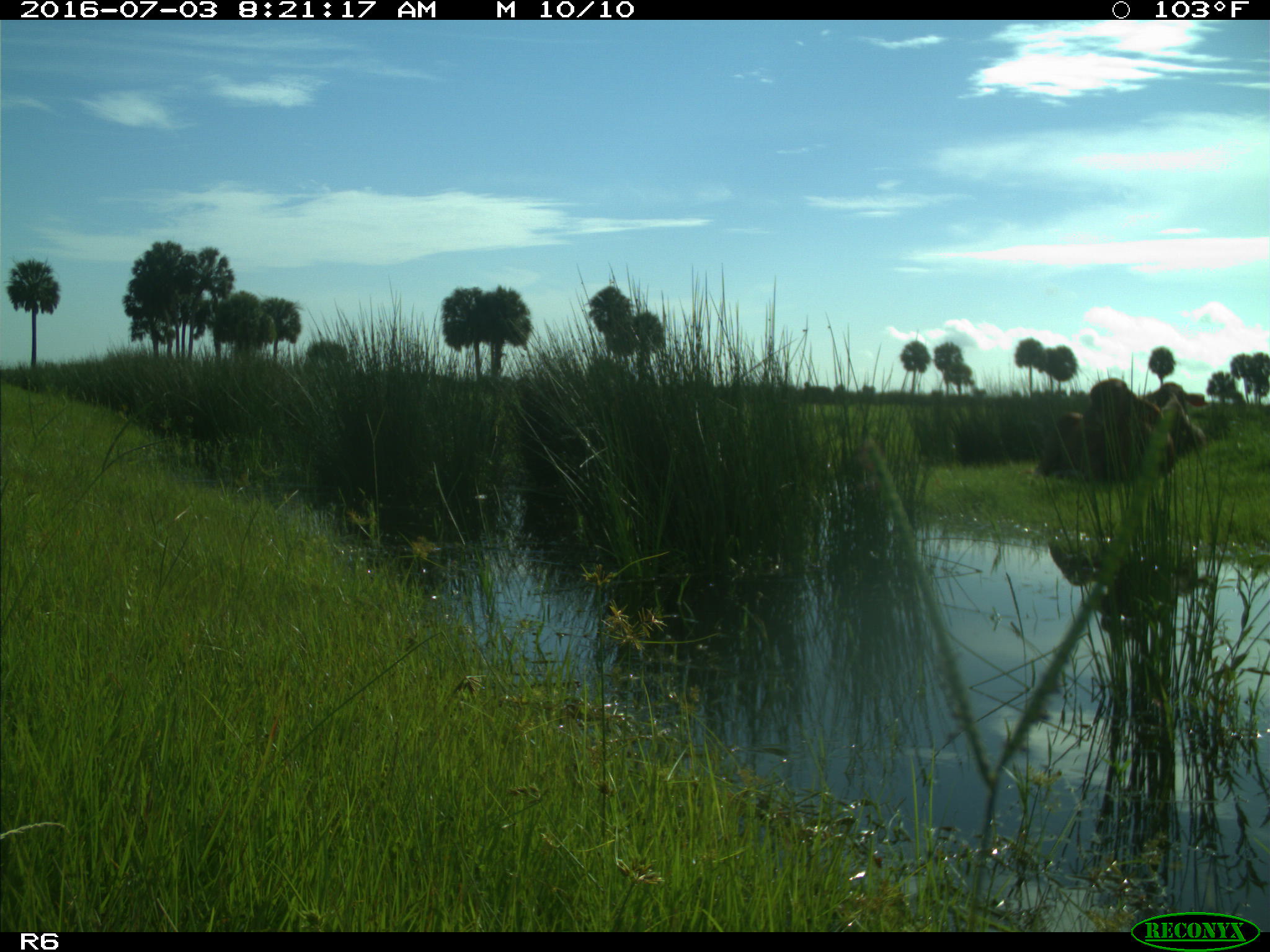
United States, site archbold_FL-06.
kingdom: Animalia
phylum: Chordata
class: Mammalia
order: Artiodactyla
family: Bovidae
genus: Bos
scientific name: Bos taurus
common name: domestic cow